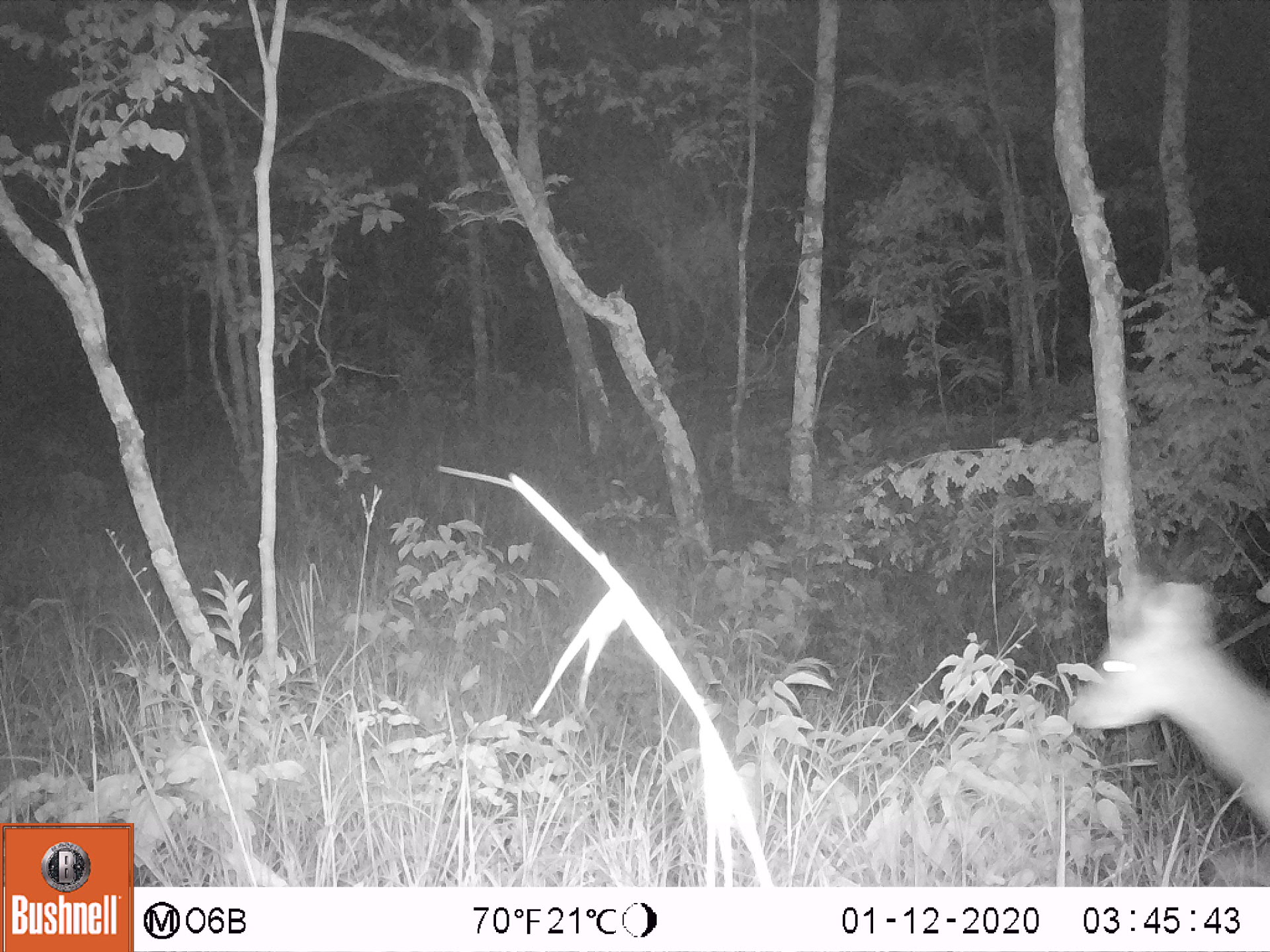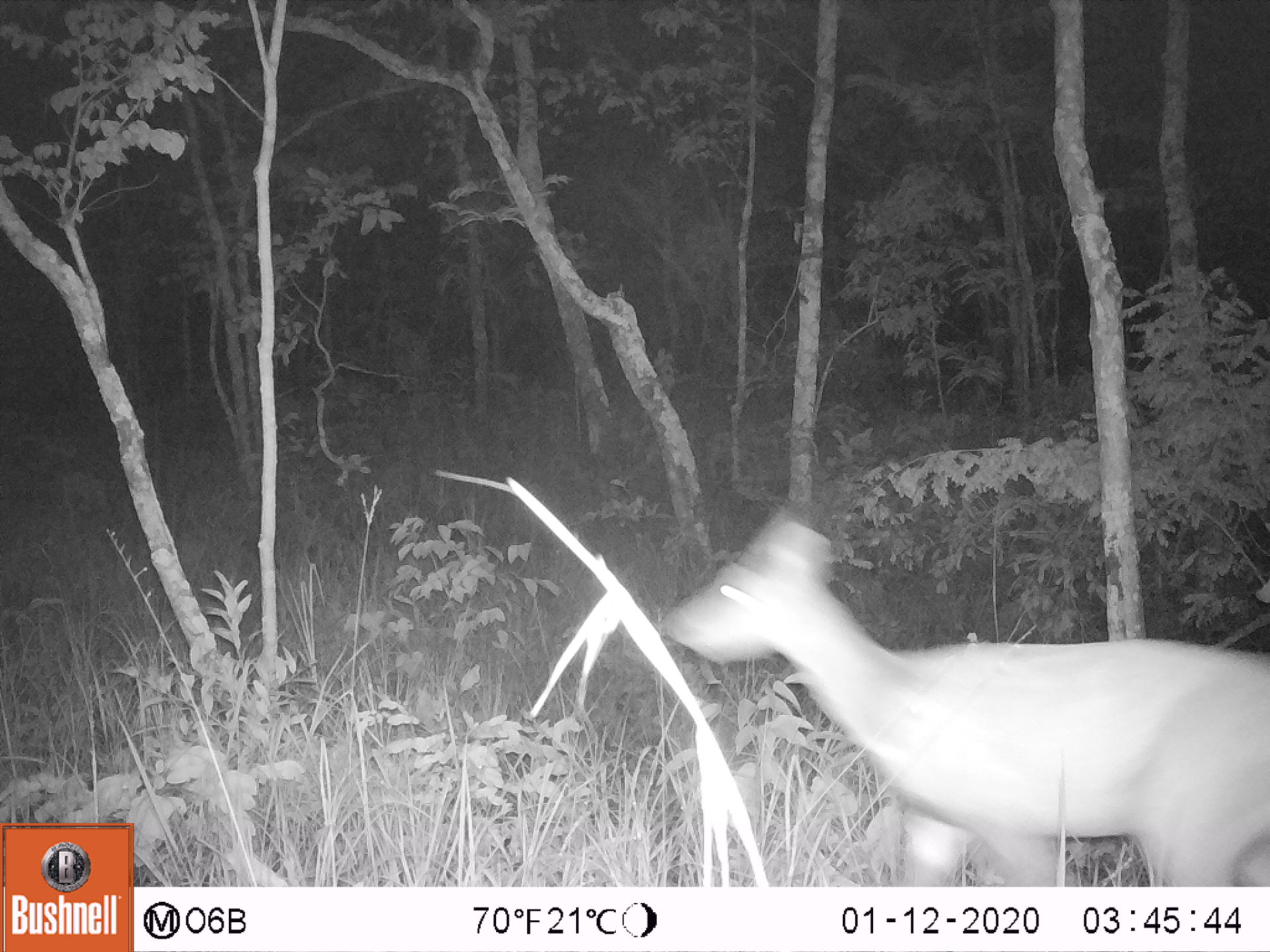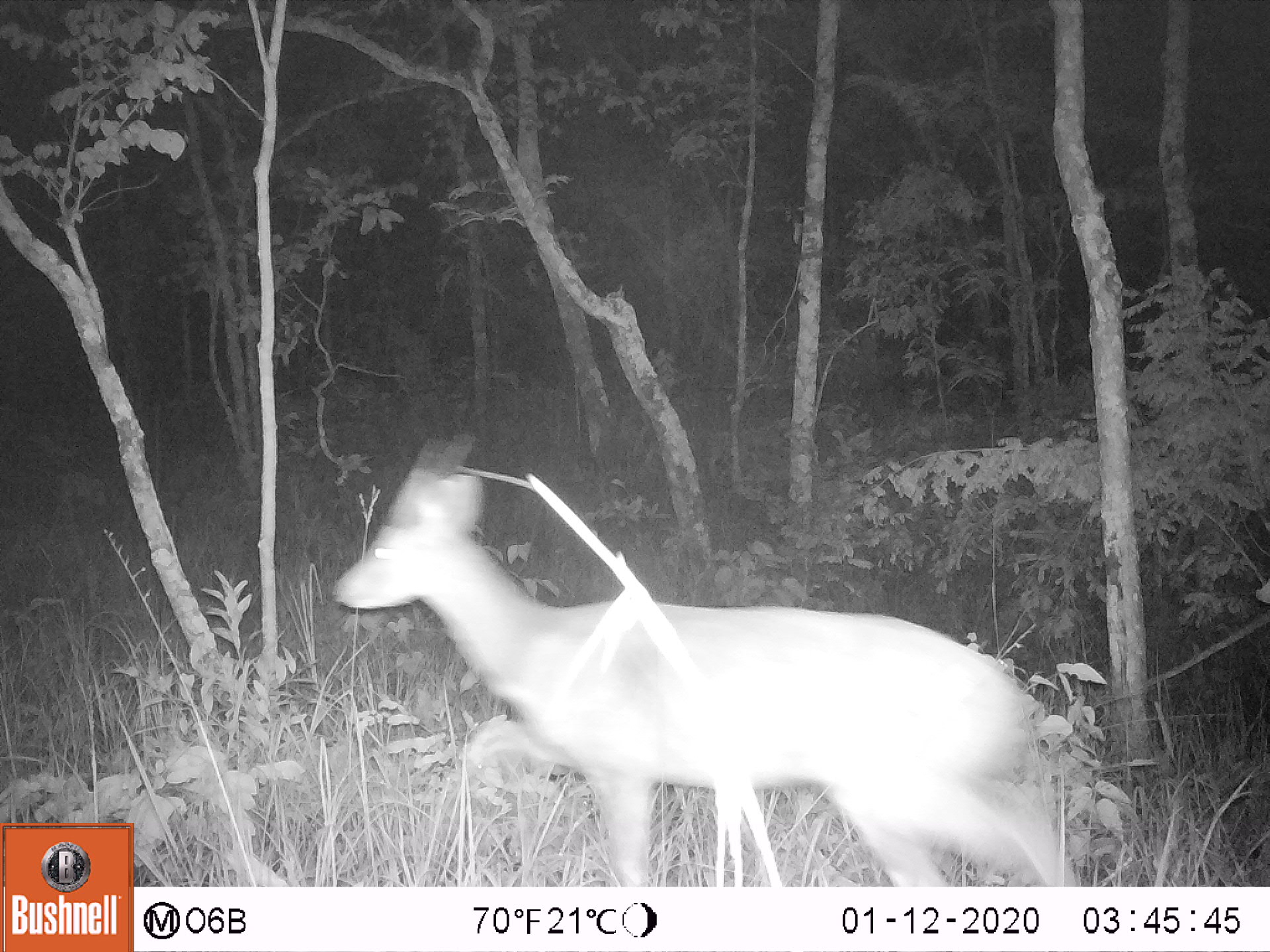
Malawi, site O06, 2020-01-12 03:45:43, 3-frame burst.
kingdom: Animalia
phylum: Chordata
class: Mammalia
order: Artiodactyla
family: Bovidae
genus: Tragelaphus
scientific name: Tragelaphus sylvaticus sylvaticus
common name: cape bushbuck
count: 1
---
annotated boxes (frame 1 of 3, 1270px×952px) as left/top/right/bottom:
cape bushbuck: 1059/564/1269/851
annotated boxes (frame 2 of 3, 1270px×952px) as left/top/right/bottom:
cape bushbuck: 658/495/1269/885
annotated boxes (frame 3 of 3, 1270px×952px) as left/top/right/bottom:
cape bushbuck: 322/430/1084/883